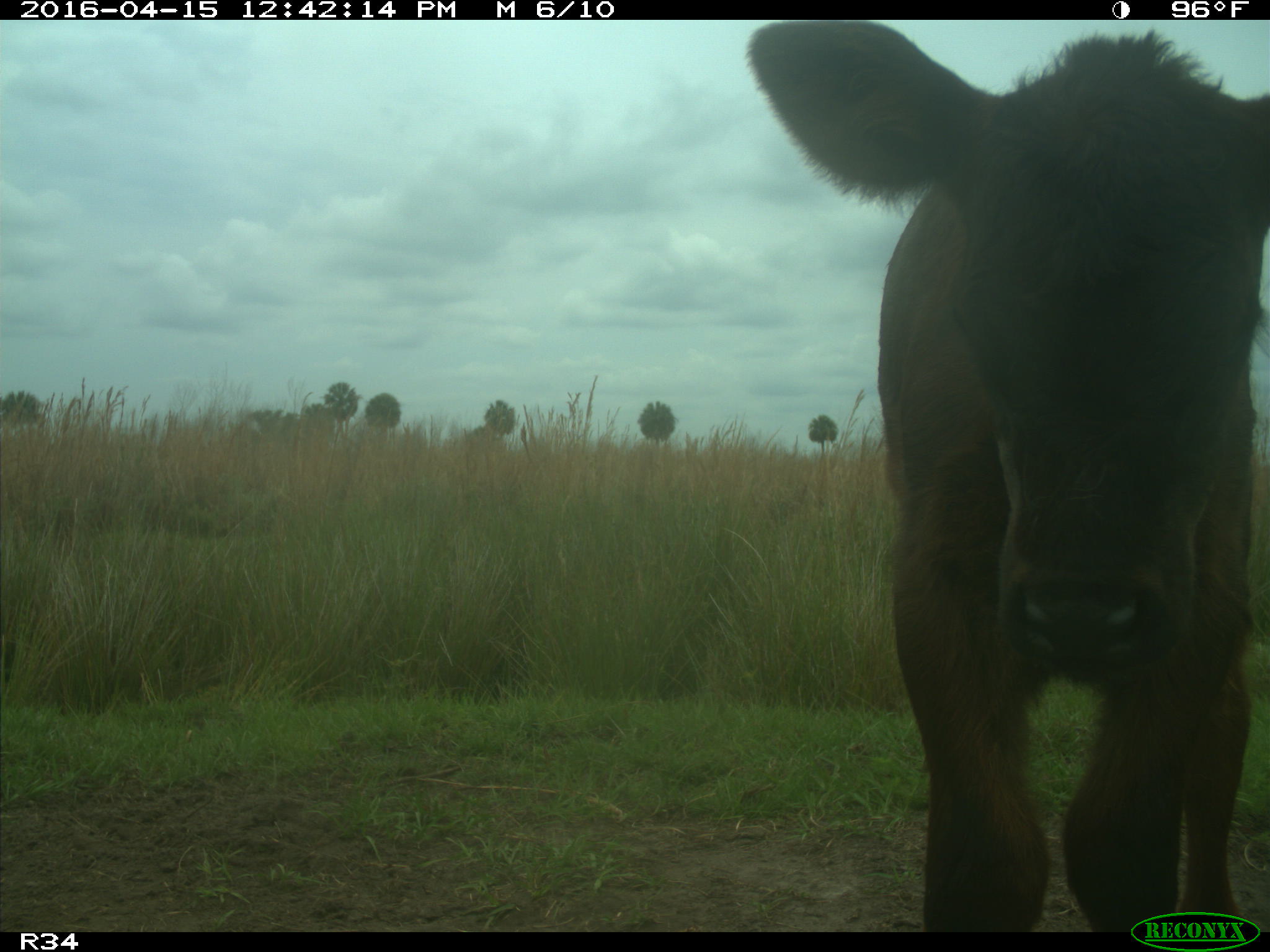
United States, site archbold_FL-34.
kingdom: Animalia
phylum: Chordata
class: Mammalia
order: Artiodactyla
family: Bovidae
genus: Bos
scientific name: Bos taurus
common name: domestic cow